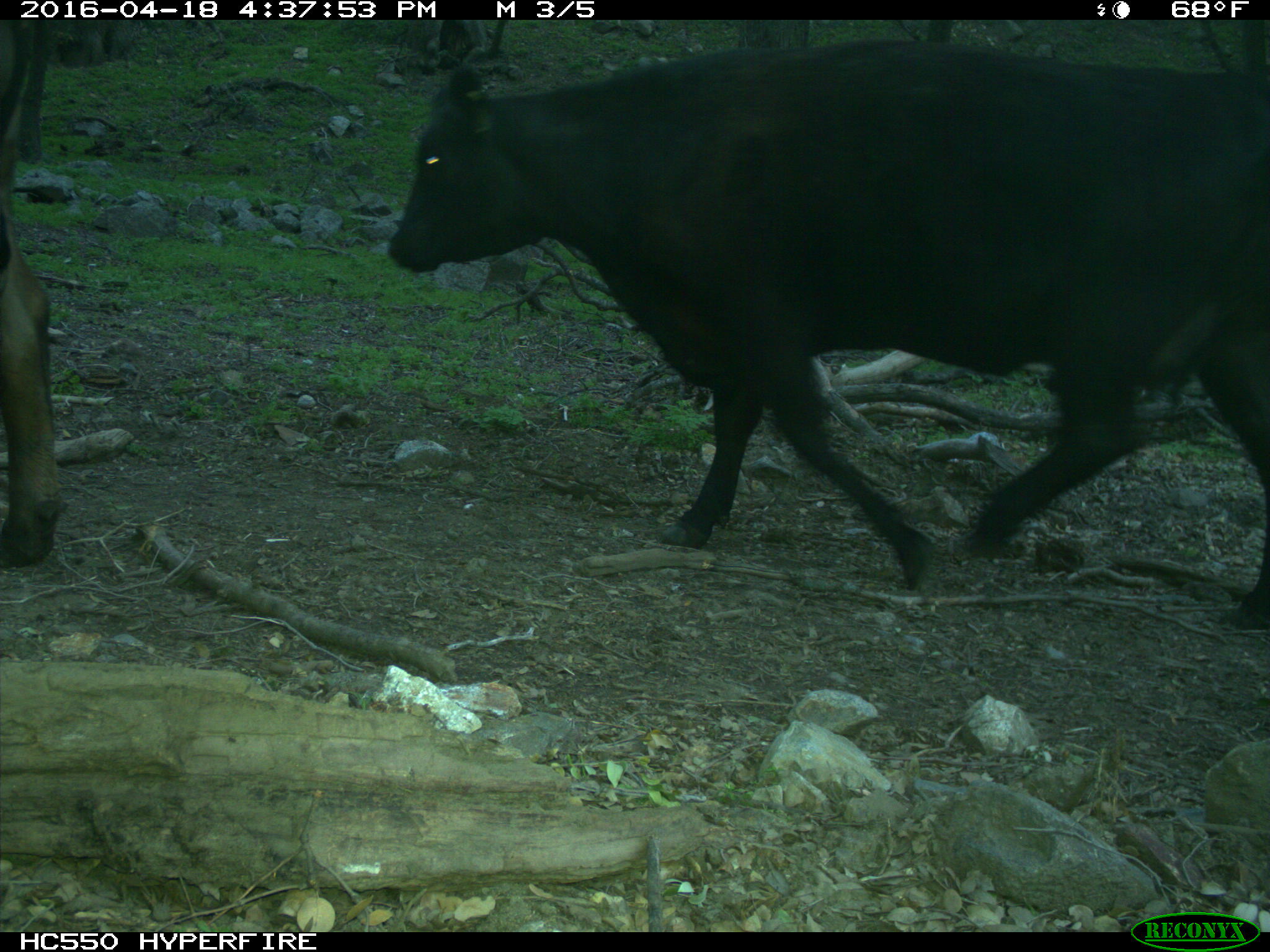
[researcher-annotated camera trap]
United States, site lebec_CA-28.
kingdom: Animalia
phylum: Chordata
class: Mammalia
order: Artiodactyla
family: Bovidae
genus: Bos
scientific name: Bos taurus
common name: domestic cow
Bos taurus (domestic cow).